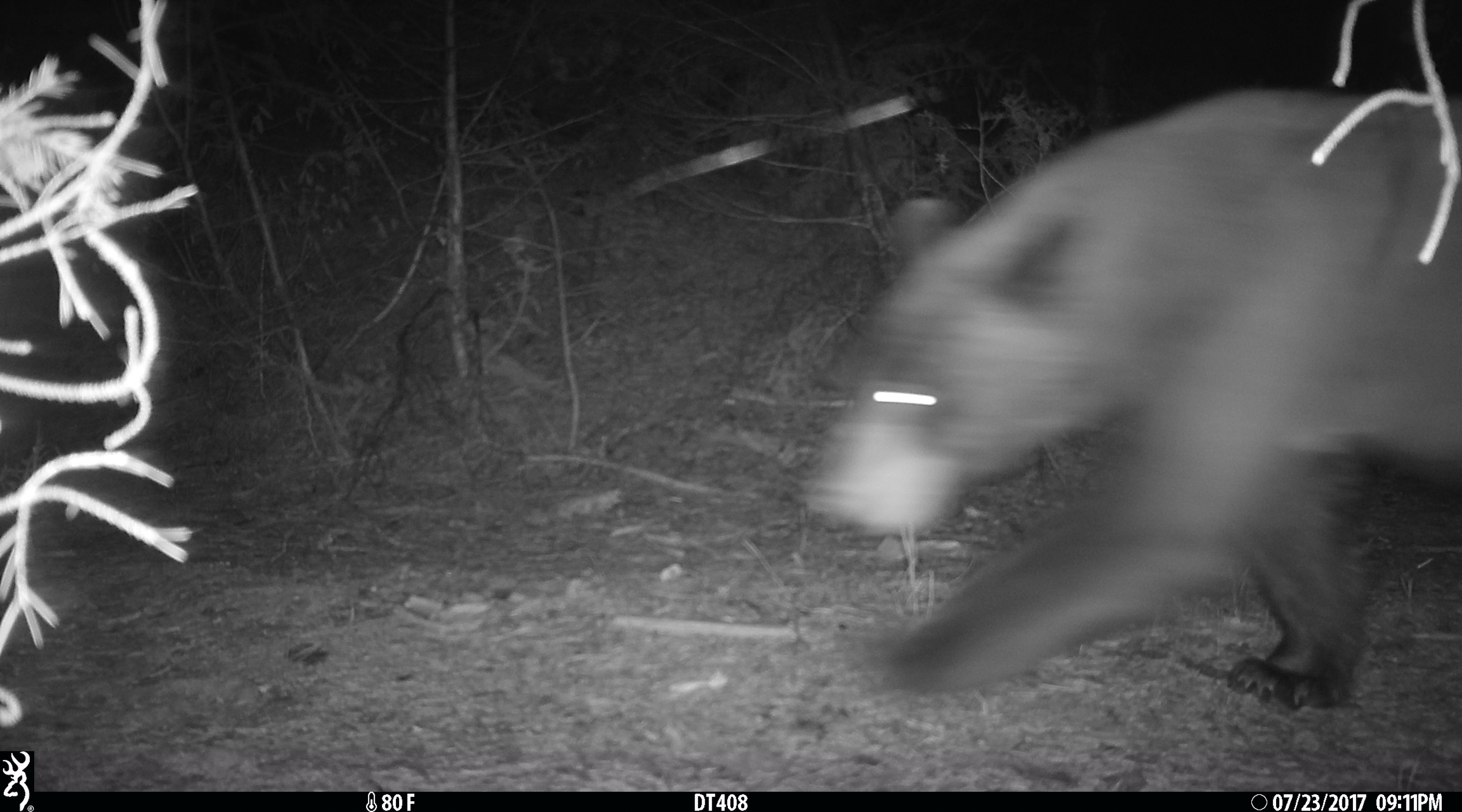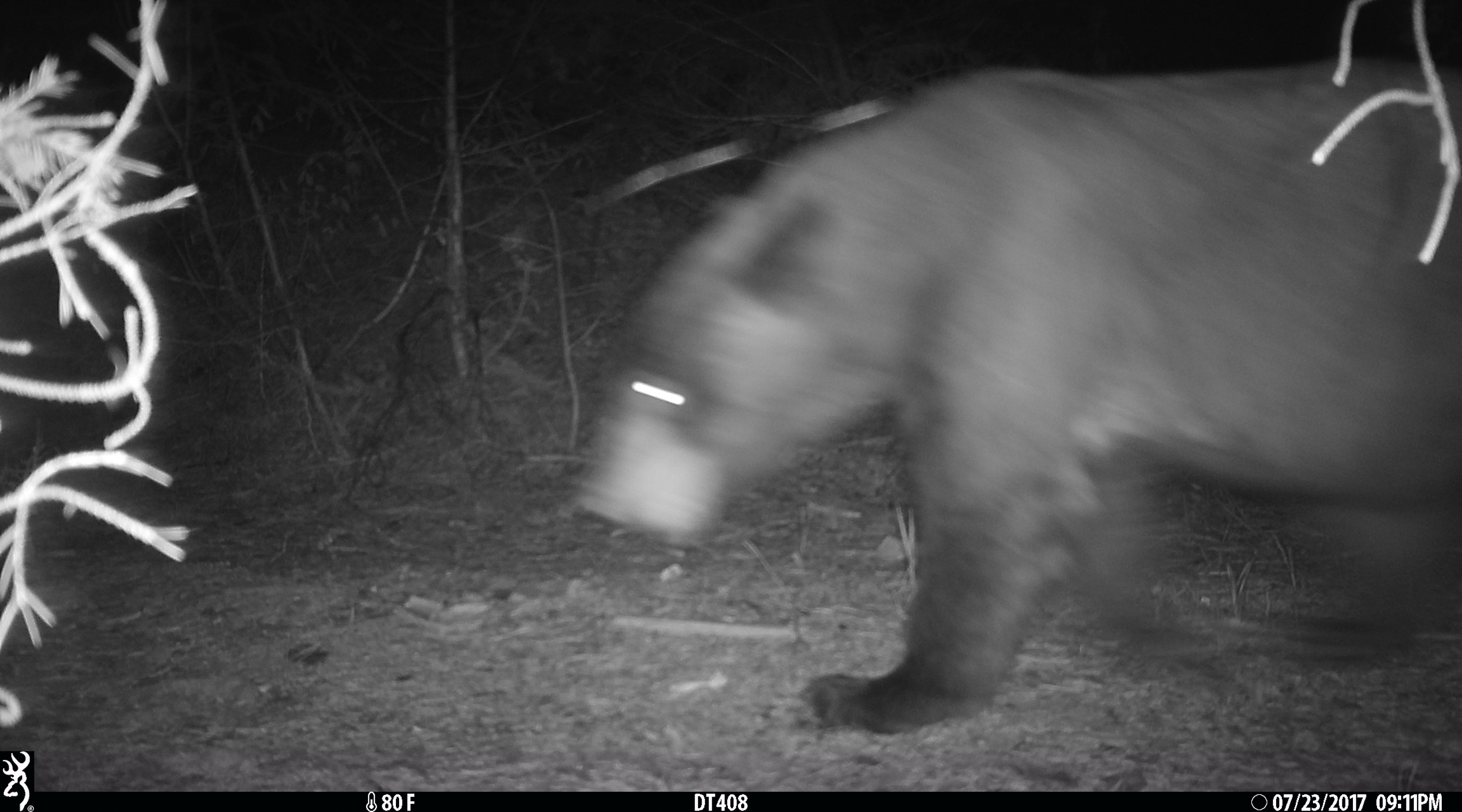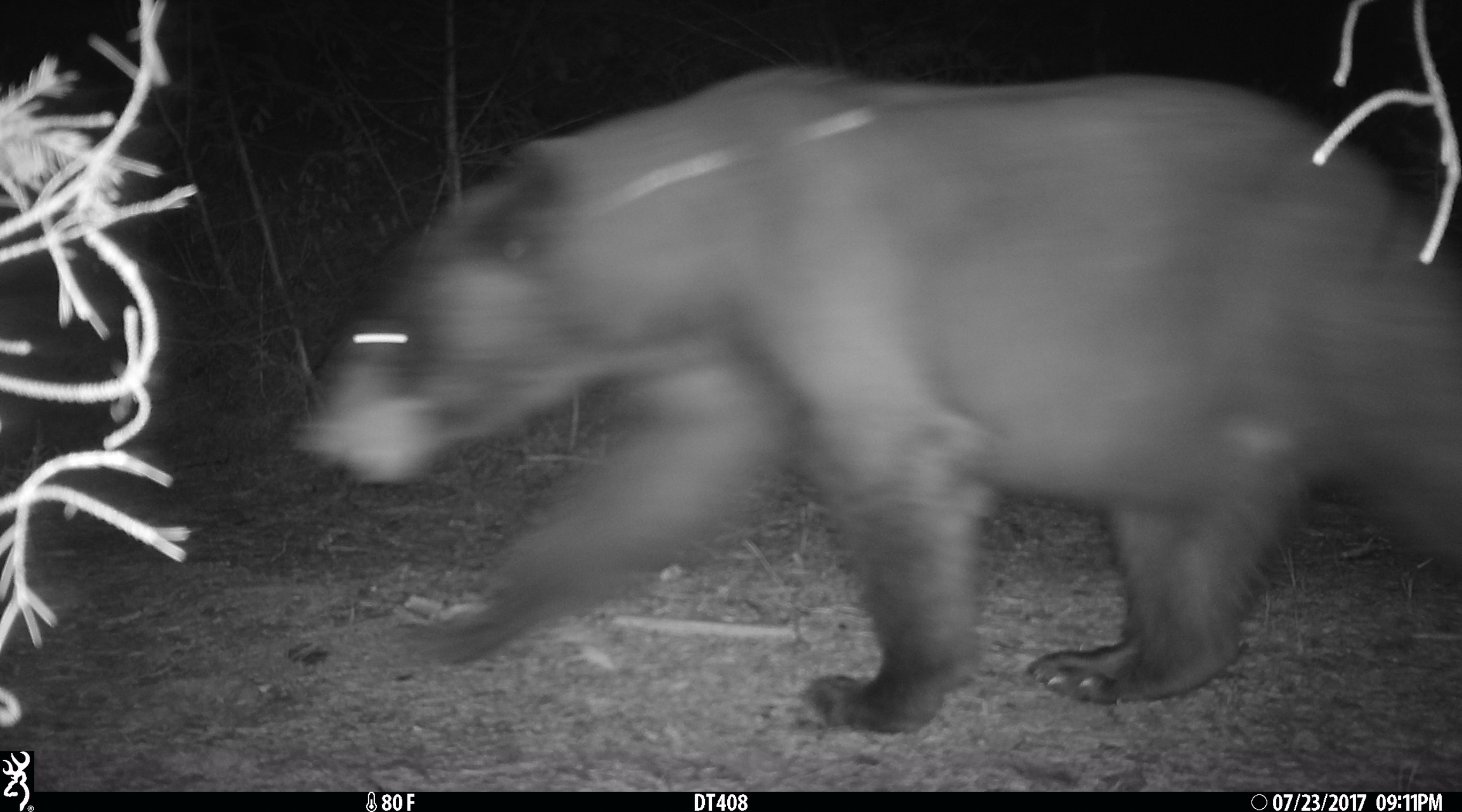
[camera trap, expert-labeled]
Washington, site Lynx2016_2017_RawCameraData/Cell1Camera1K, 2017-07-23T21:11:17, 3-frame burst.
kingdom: Animalia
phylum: Chordata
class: Mammalia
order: Carnivora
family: Ursidae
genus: Ursus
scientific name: Ursus americanus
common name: american black bear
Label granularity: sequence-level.